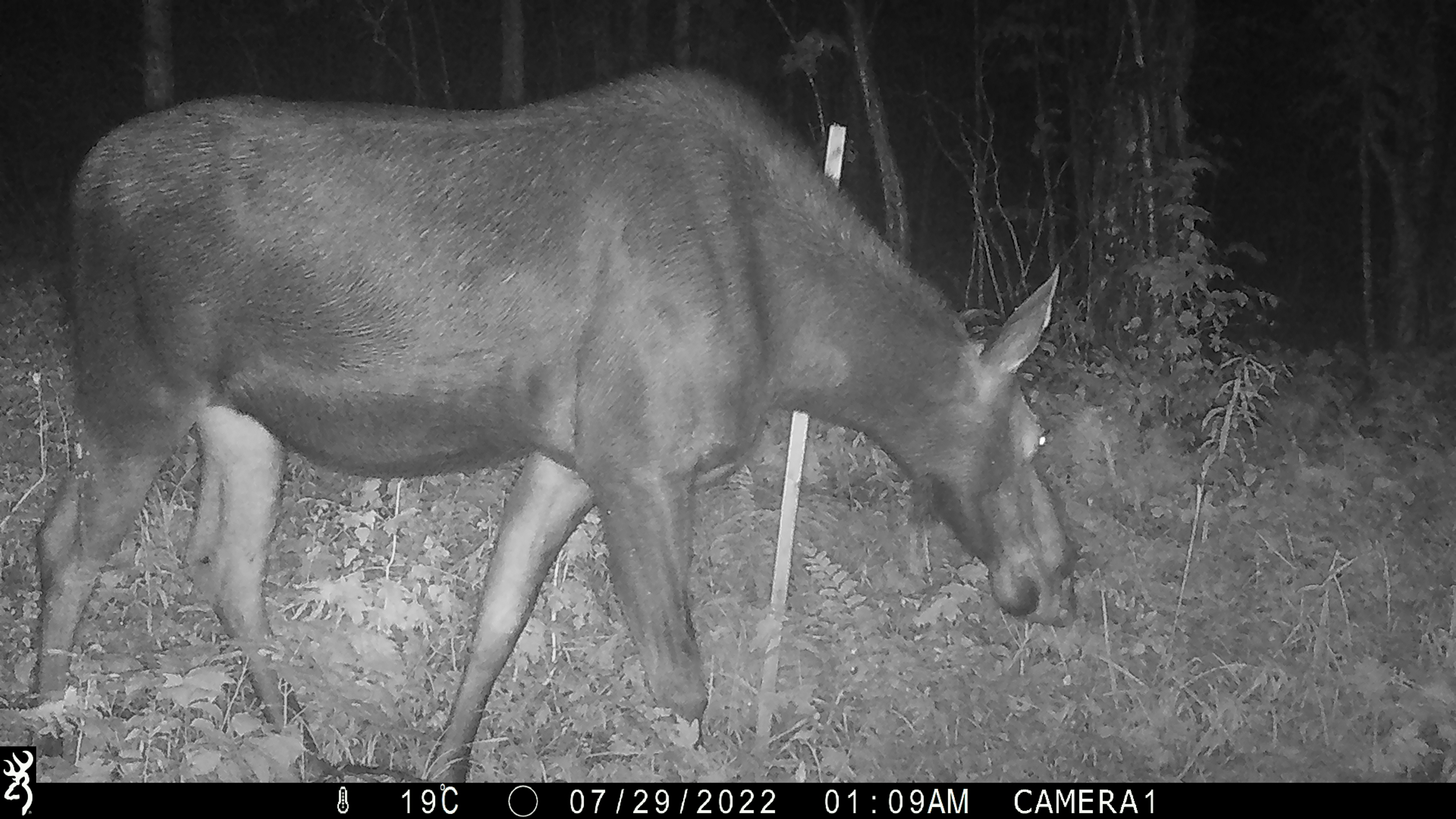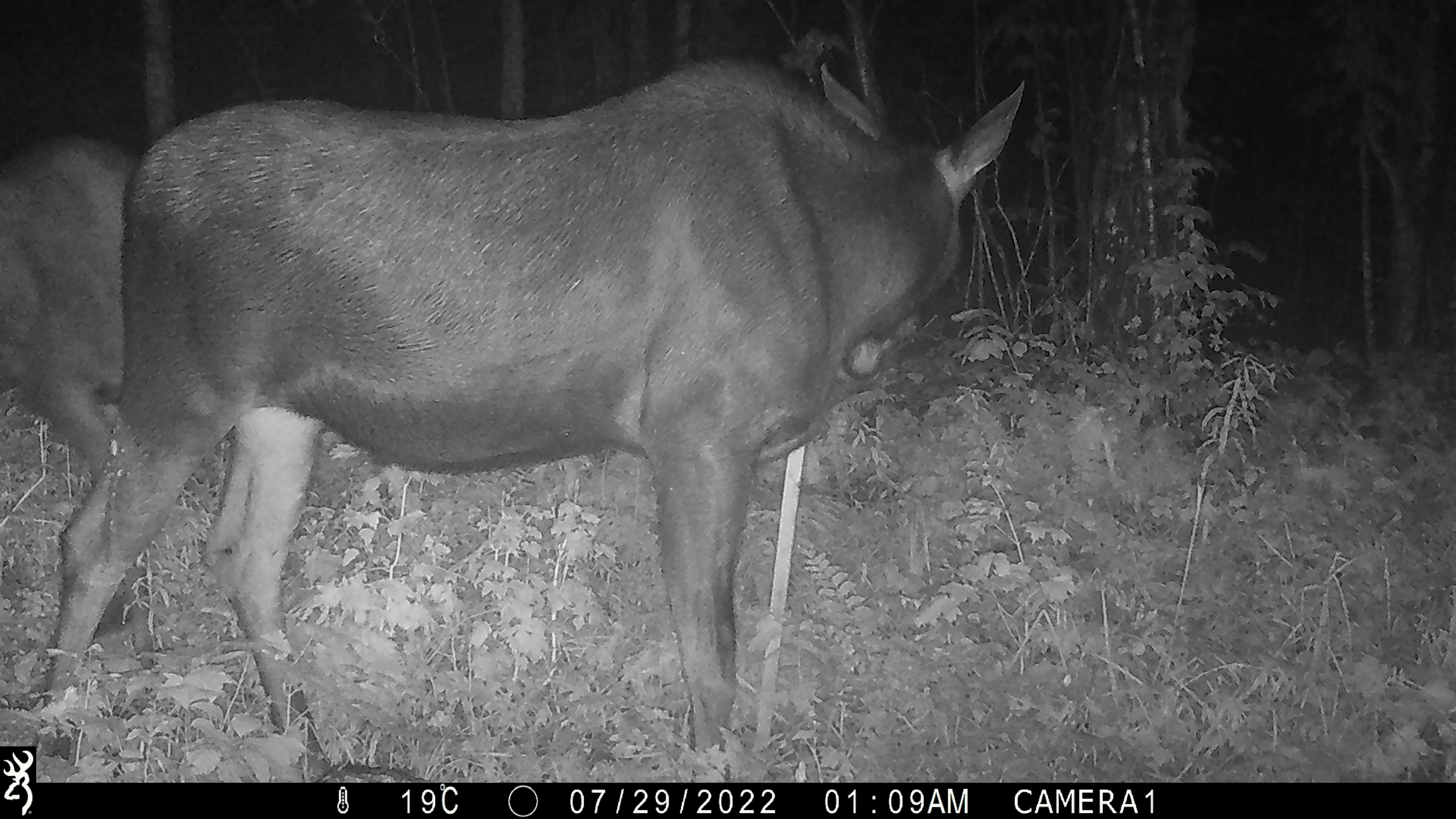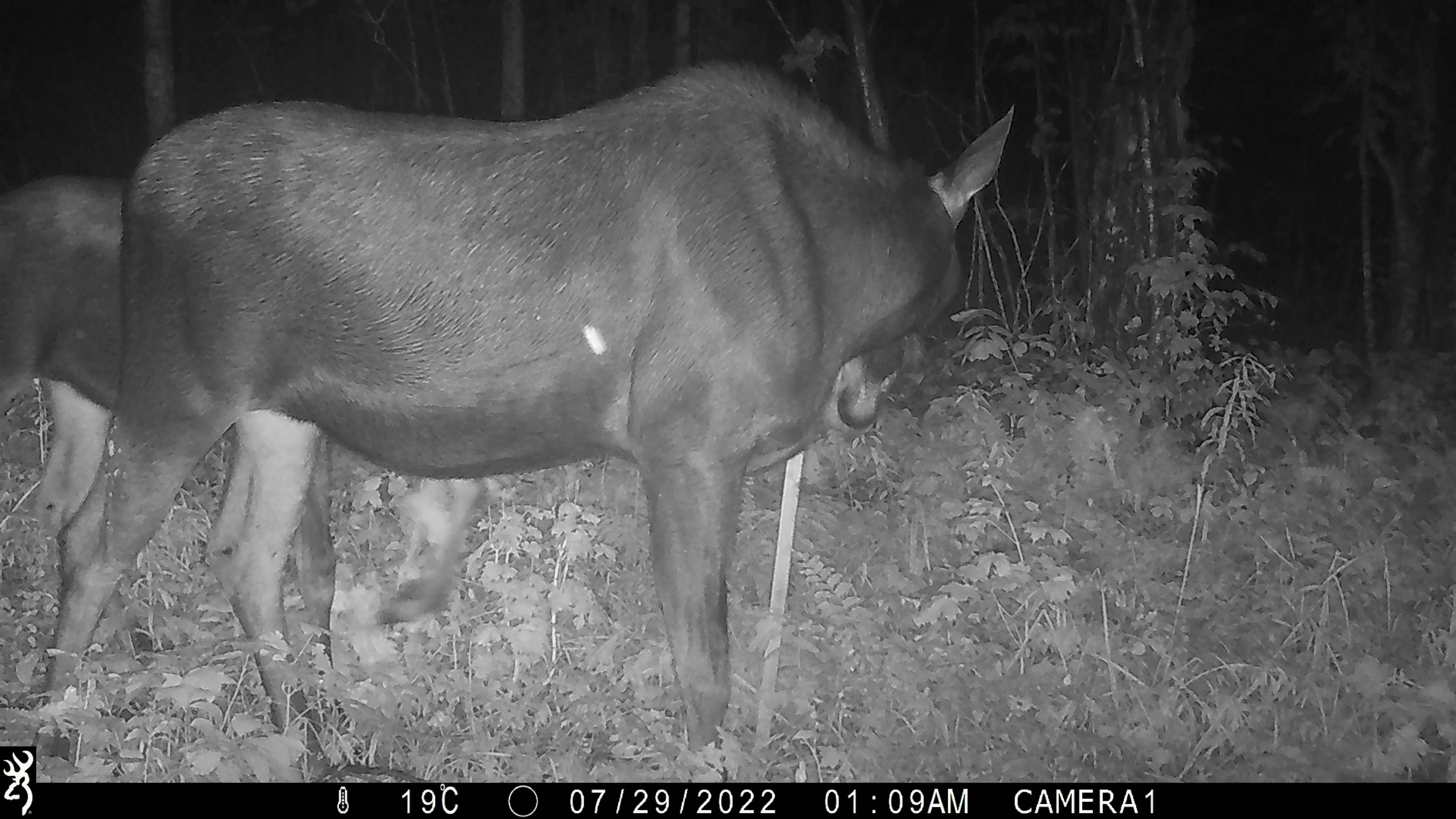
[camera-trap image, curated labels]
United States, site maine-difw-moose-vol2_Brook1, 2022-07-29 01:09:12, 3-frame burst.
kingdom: Animalia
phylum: Chordata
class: Mammalia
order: Artiodactyla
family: Cervidae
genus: Alces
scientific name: Alces alces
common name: moose